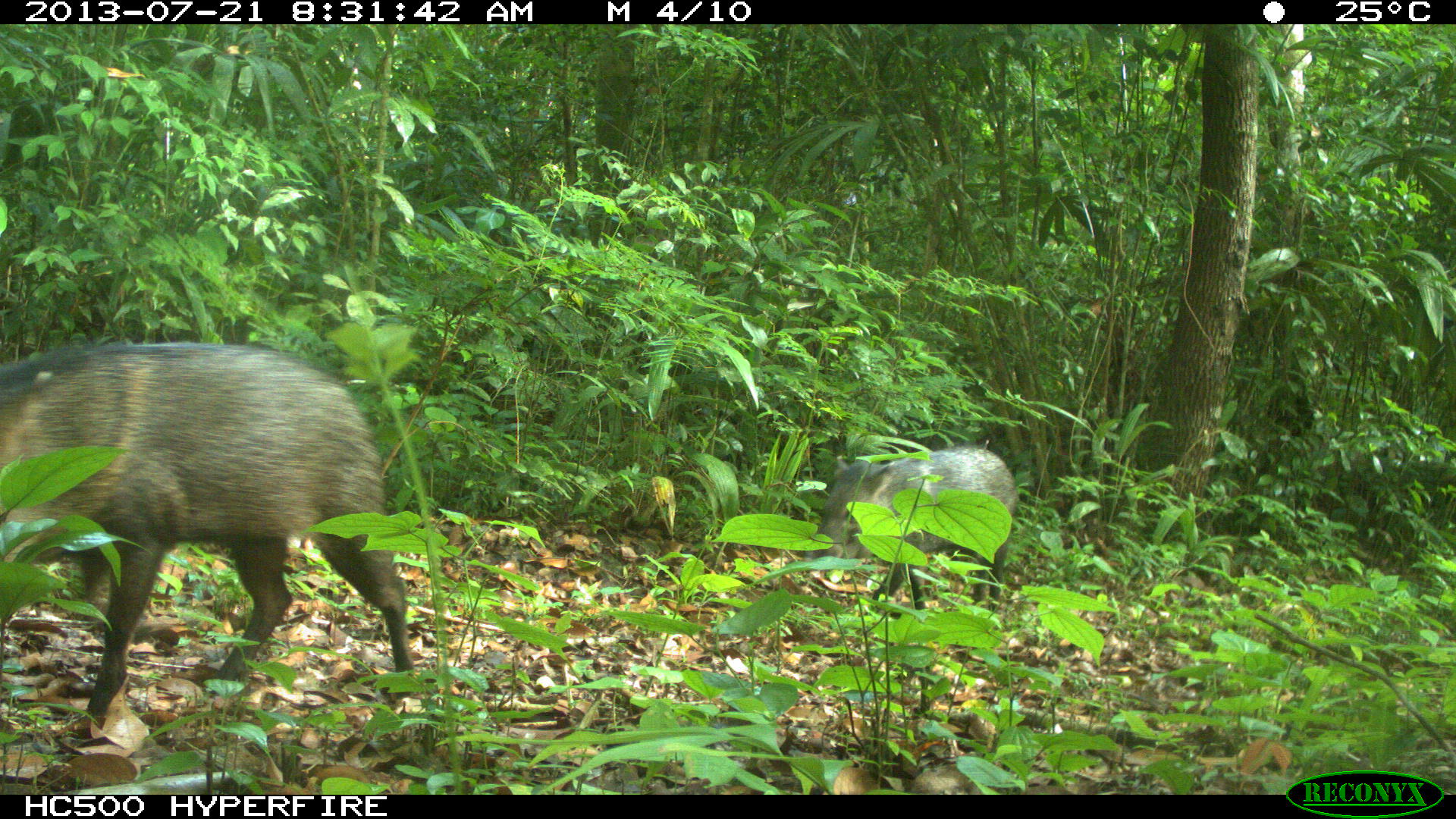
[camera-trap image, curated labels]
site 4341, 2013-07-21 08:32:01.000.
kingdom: Animalia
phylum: Chordata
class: Mammalia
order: Artiodactyla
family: Tayassuidae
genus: Pecari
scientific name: Pecari tajacu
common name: collared peccary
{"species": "Pecari tajacu (collared peccary)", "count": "3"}